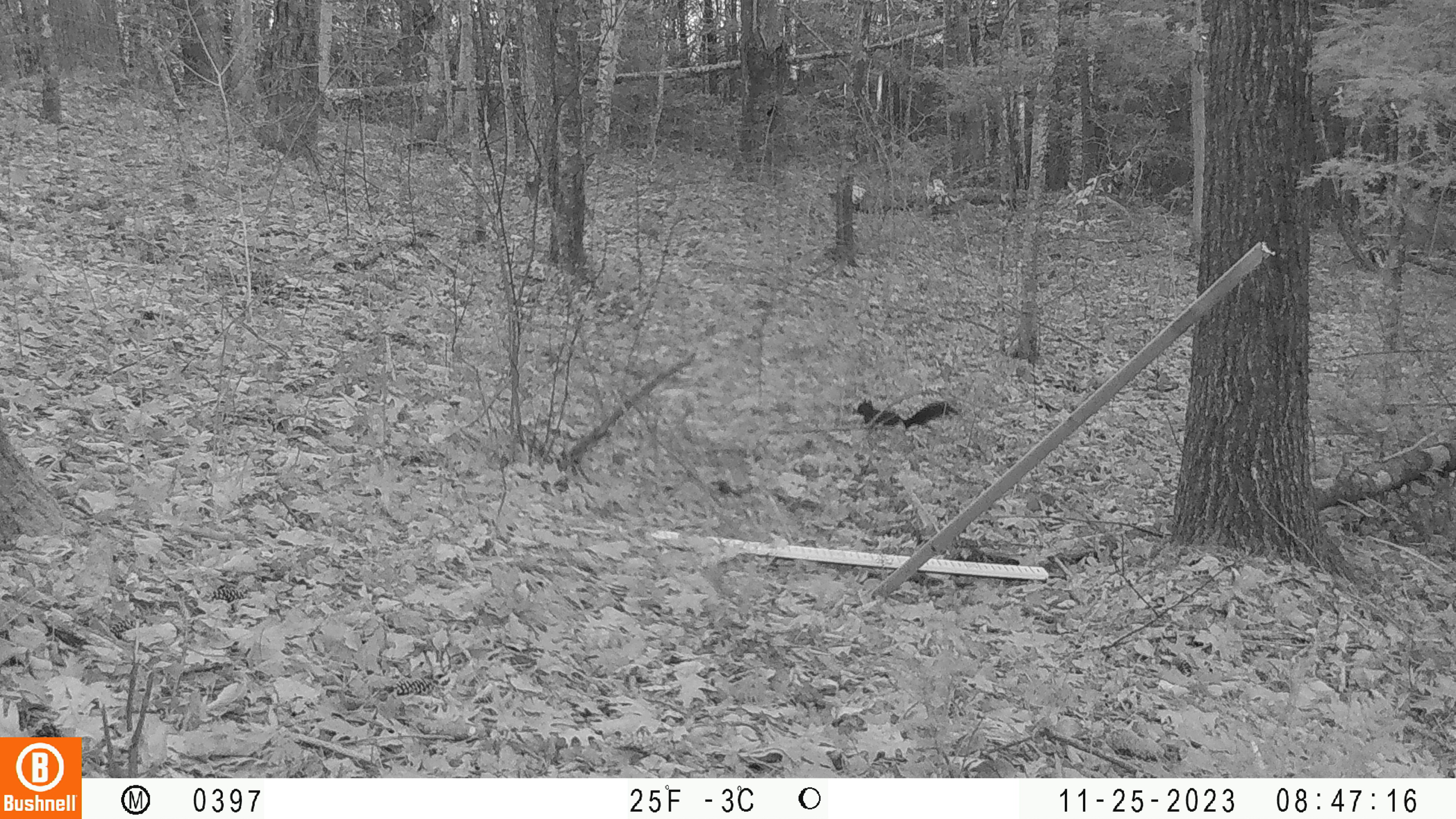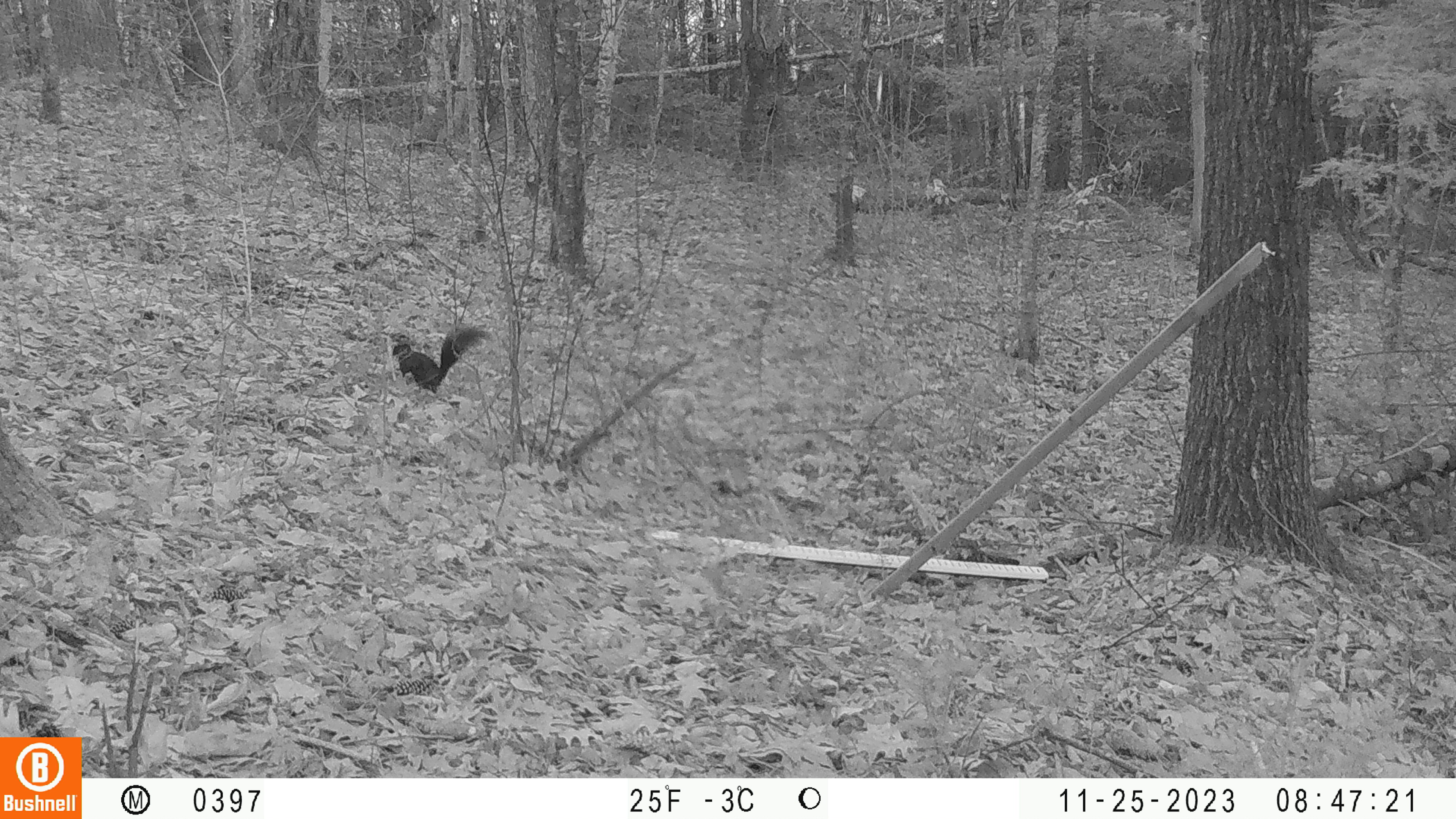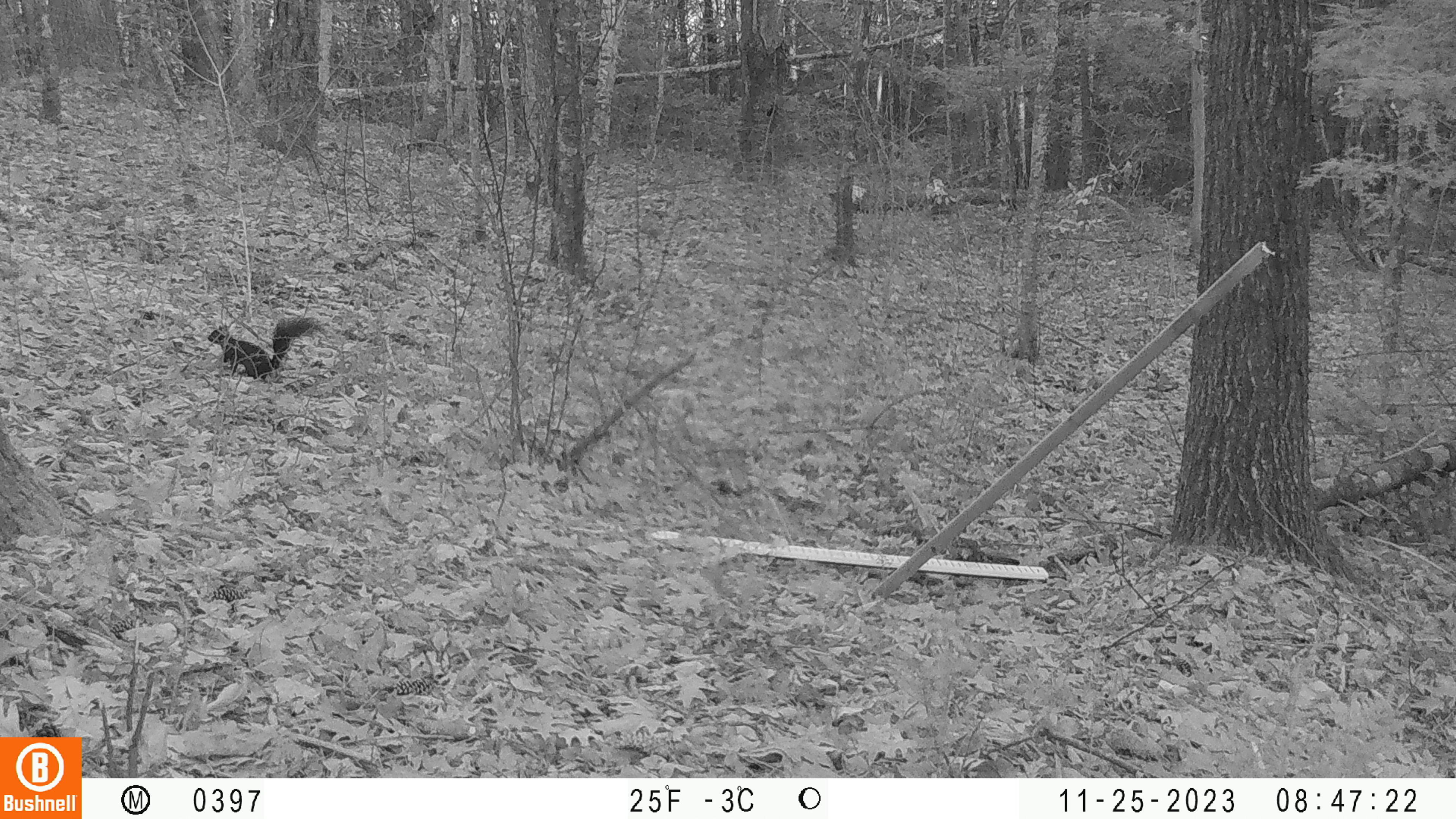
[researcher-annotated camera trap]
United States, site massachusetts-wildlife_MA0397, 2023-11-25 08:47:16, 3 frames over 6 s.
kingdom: Animalia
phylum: Chordata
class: Mammalia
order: Rodentia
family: Sciuridae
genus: Sciurus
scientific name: Sciurus carolinensis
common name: gray squirrel